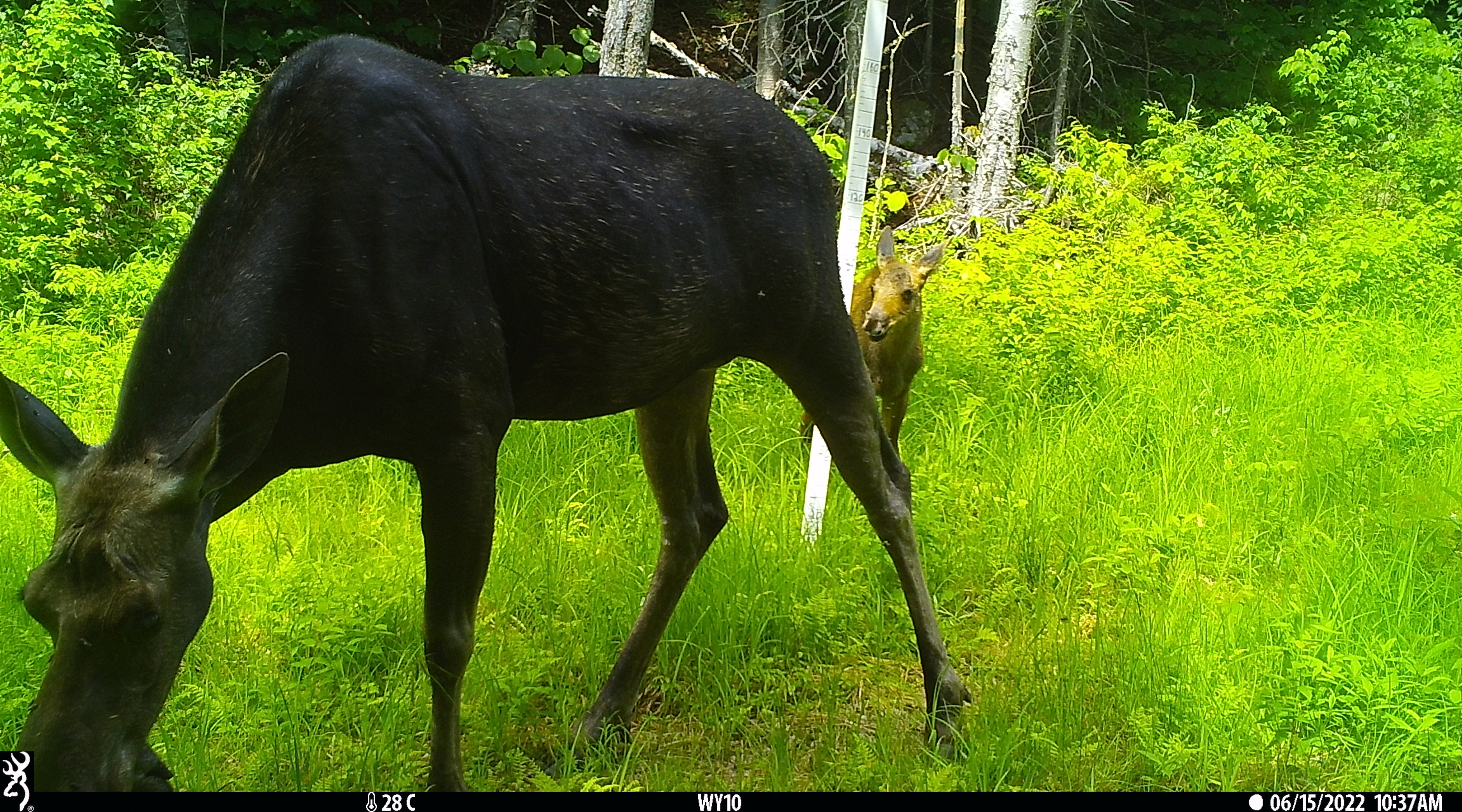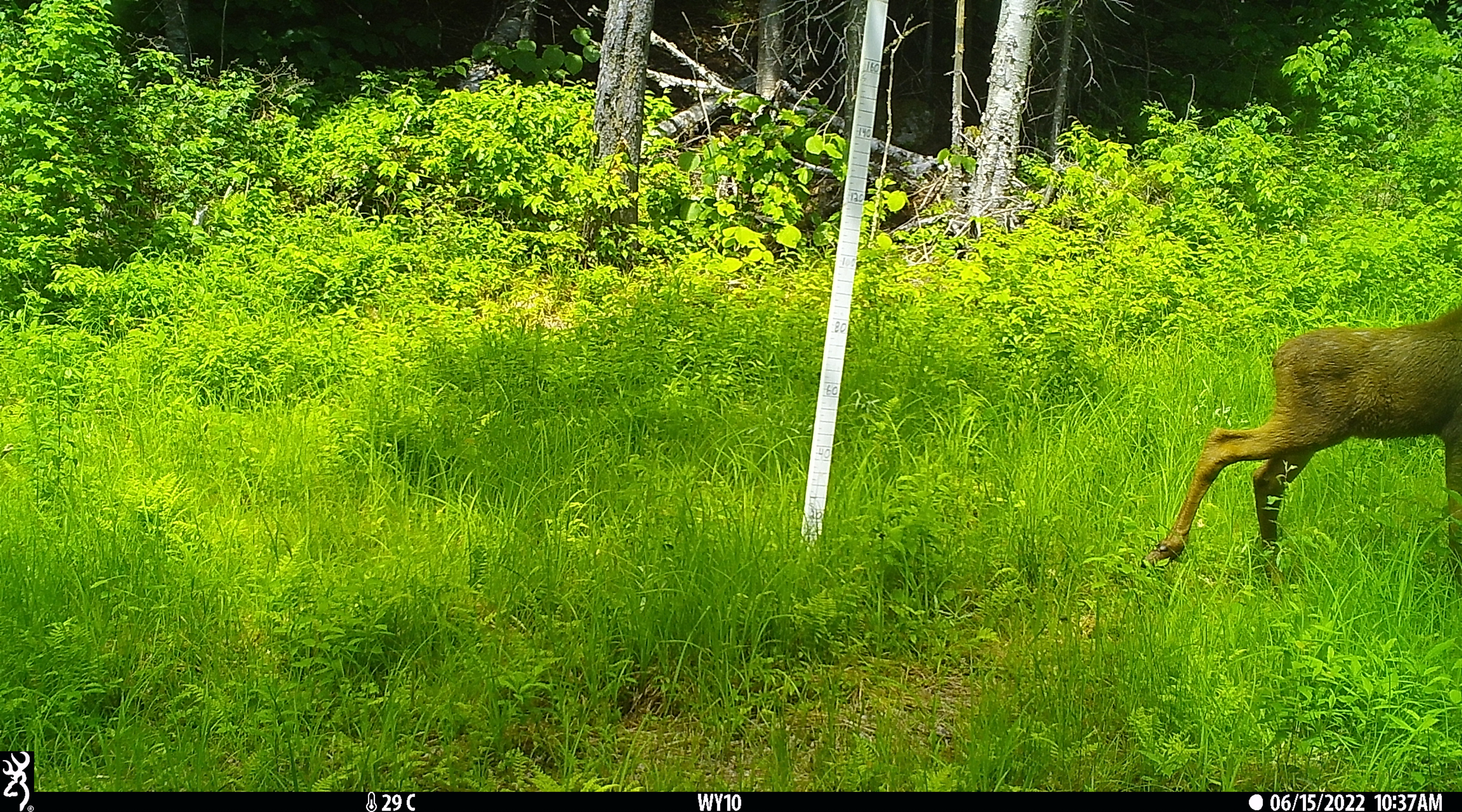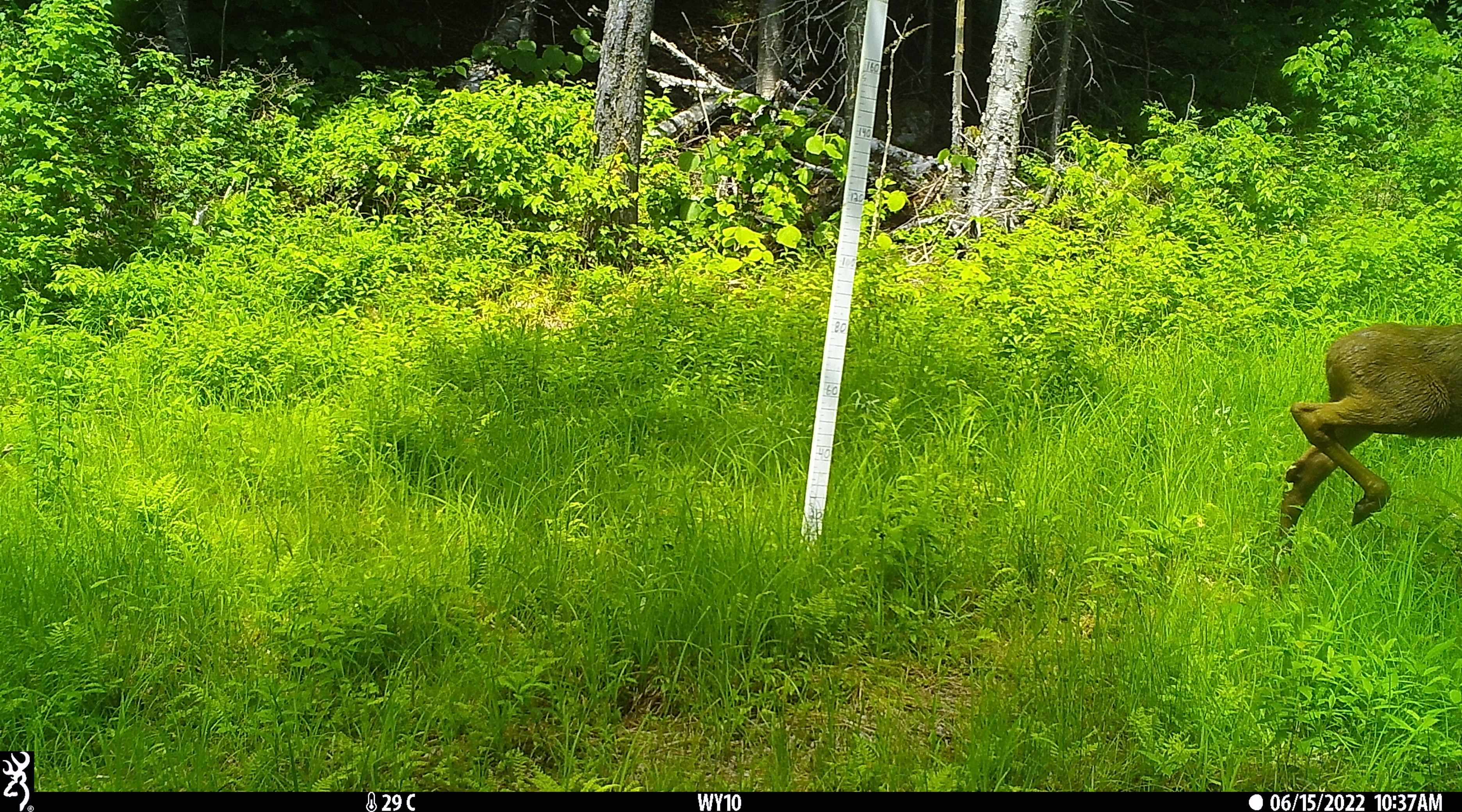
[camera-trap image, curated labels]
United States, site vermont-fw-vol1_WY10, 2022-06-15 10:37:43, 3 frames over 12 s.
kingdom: Animalia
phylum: Chordata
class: Mammalia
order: Artiodactyla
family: Cervidae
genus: Alces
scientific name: Alces alces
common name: moose